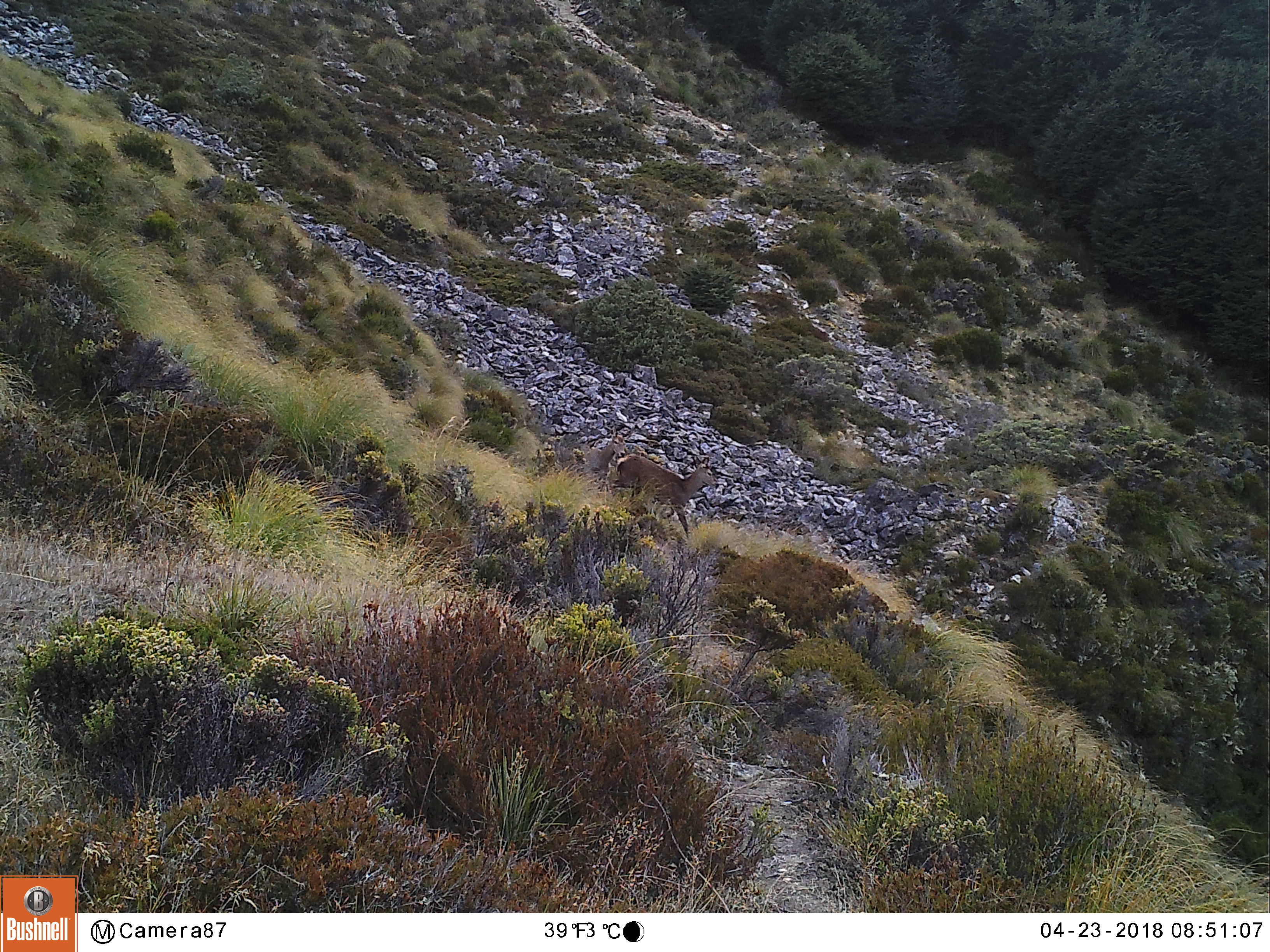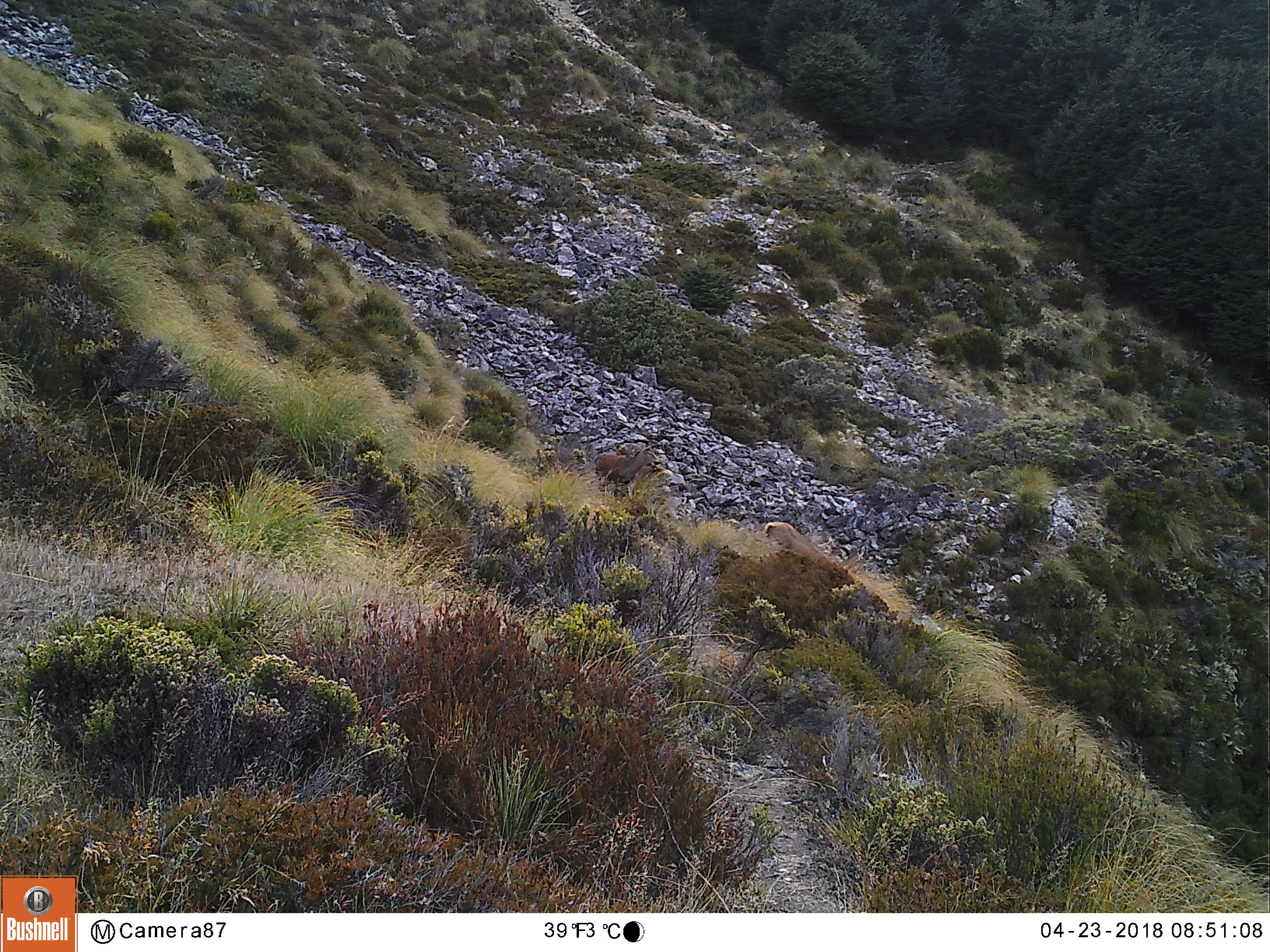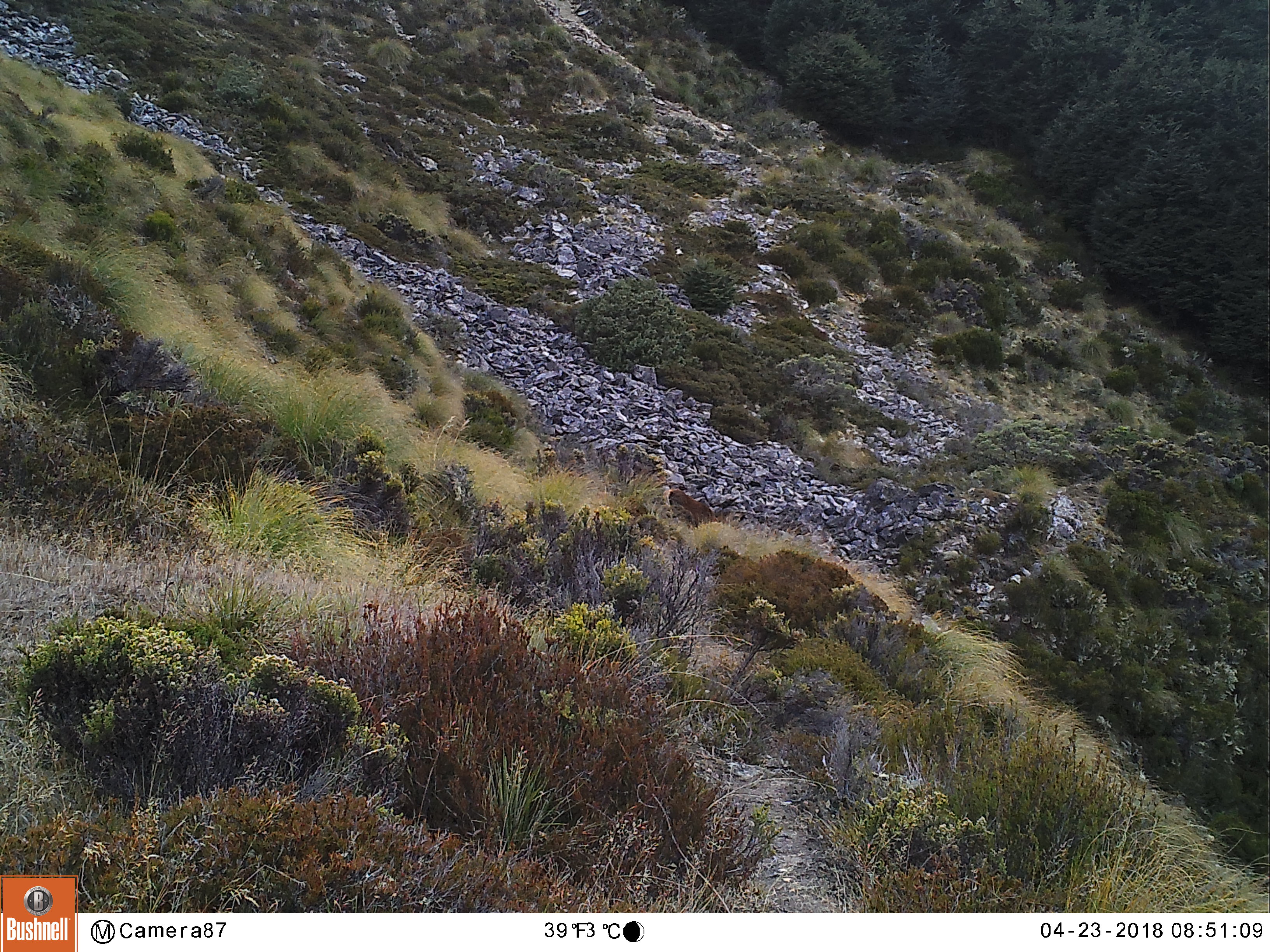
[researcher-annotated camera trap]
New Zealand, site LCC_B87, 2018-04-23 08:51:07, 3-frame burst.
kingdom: Animalia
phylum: Chordata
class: Mammalia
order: Artiodactyla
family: Cervidae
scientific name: Cervidae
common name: deer